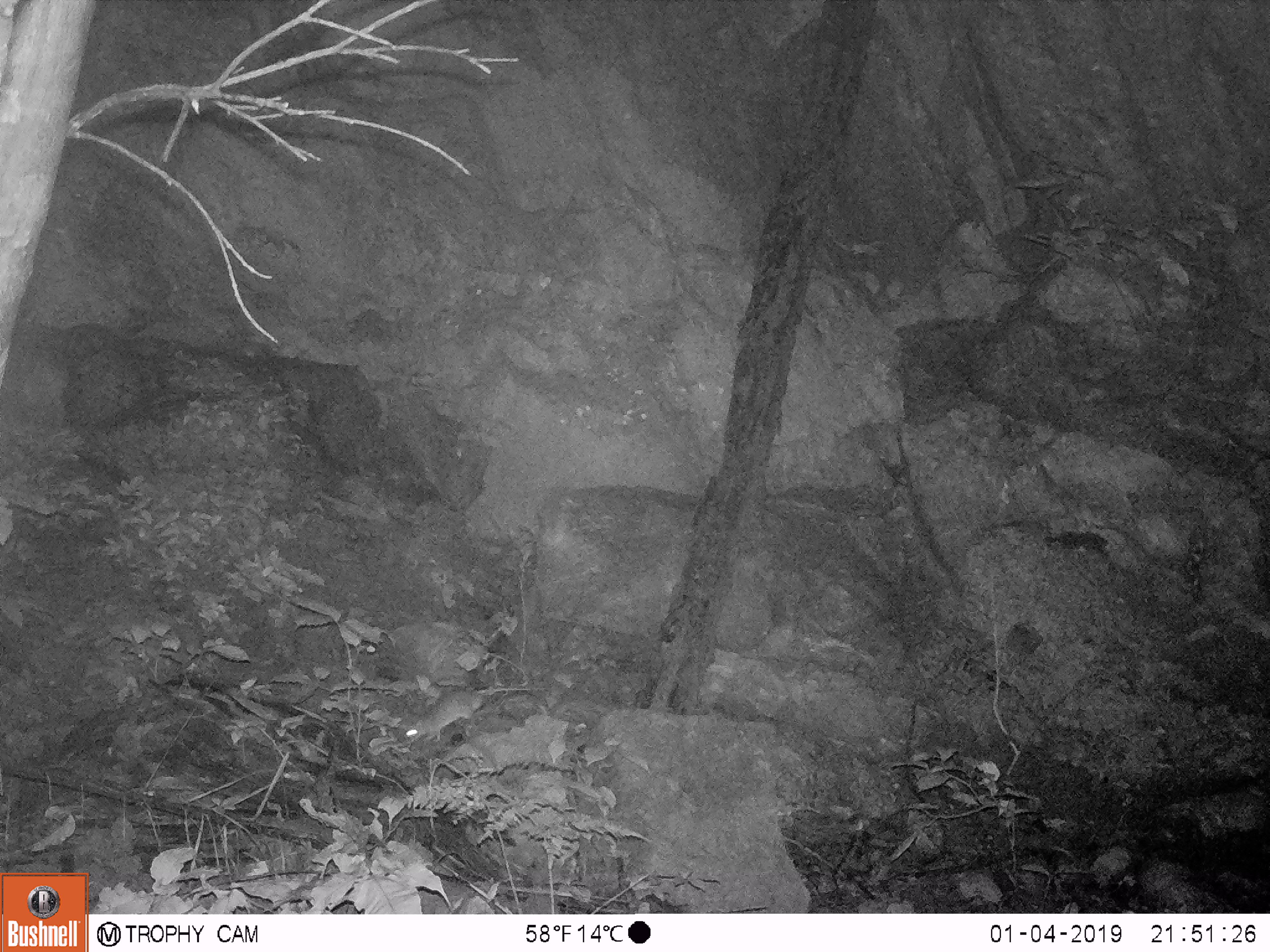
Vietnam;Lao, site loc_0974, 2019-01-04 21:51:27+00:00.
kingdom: Animalia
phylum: Chordata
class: Mammalia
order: Rodentia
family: Muridae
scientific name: Muridae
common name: old-world mice and rats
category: unidentified murid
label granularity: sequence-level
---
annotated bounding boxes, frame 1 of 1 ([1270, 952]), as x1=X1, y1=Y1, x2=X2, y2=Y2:
unidentified murid: x1=402, y1=688, x2=530, y2=742